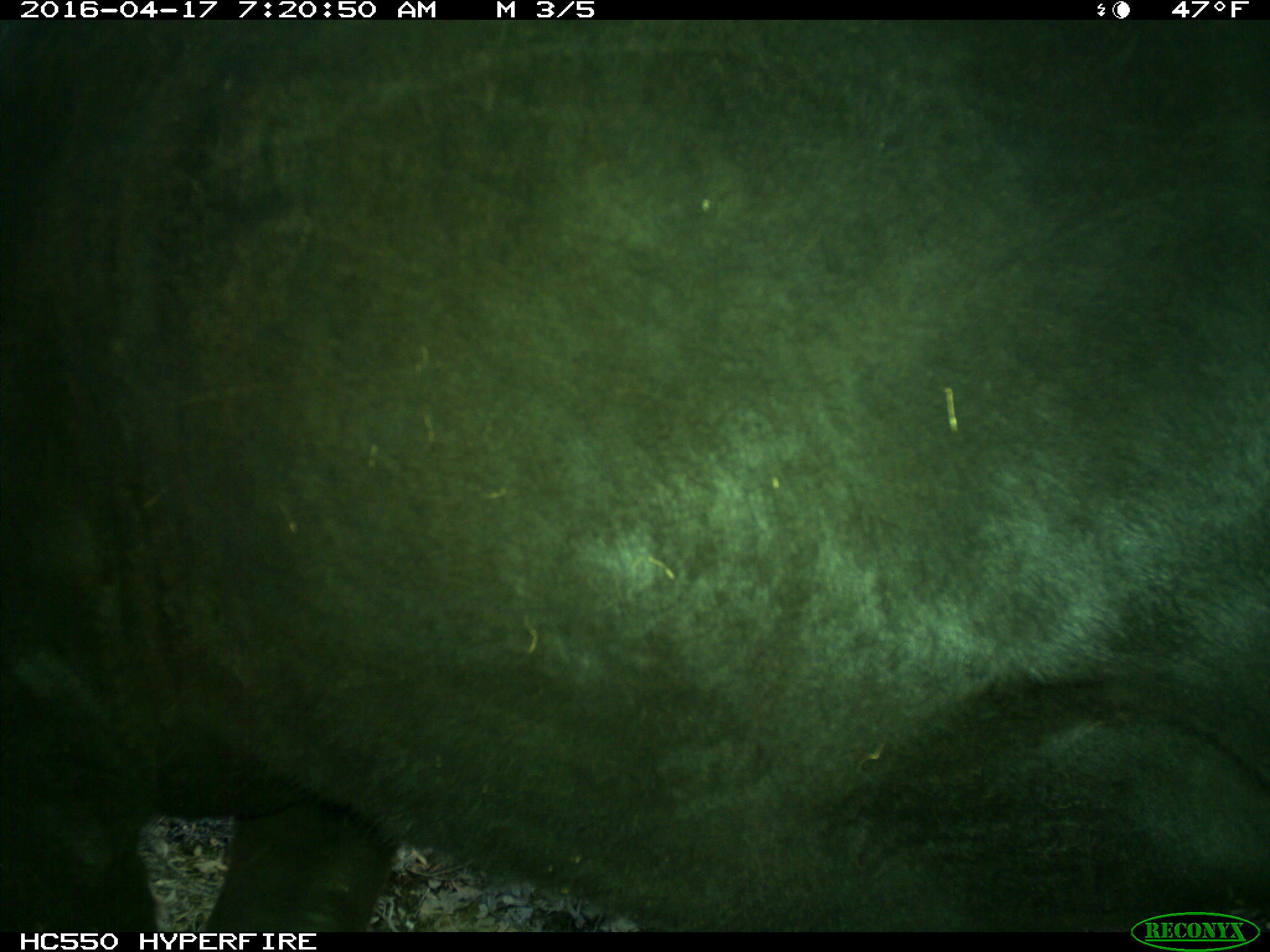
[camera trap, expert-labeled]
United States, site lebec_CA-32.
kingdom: Animalia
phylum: Chordata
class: Mammalia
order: Artiodactyla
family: Bovidae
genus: Bos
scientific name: Bos taurus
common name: domestic cow